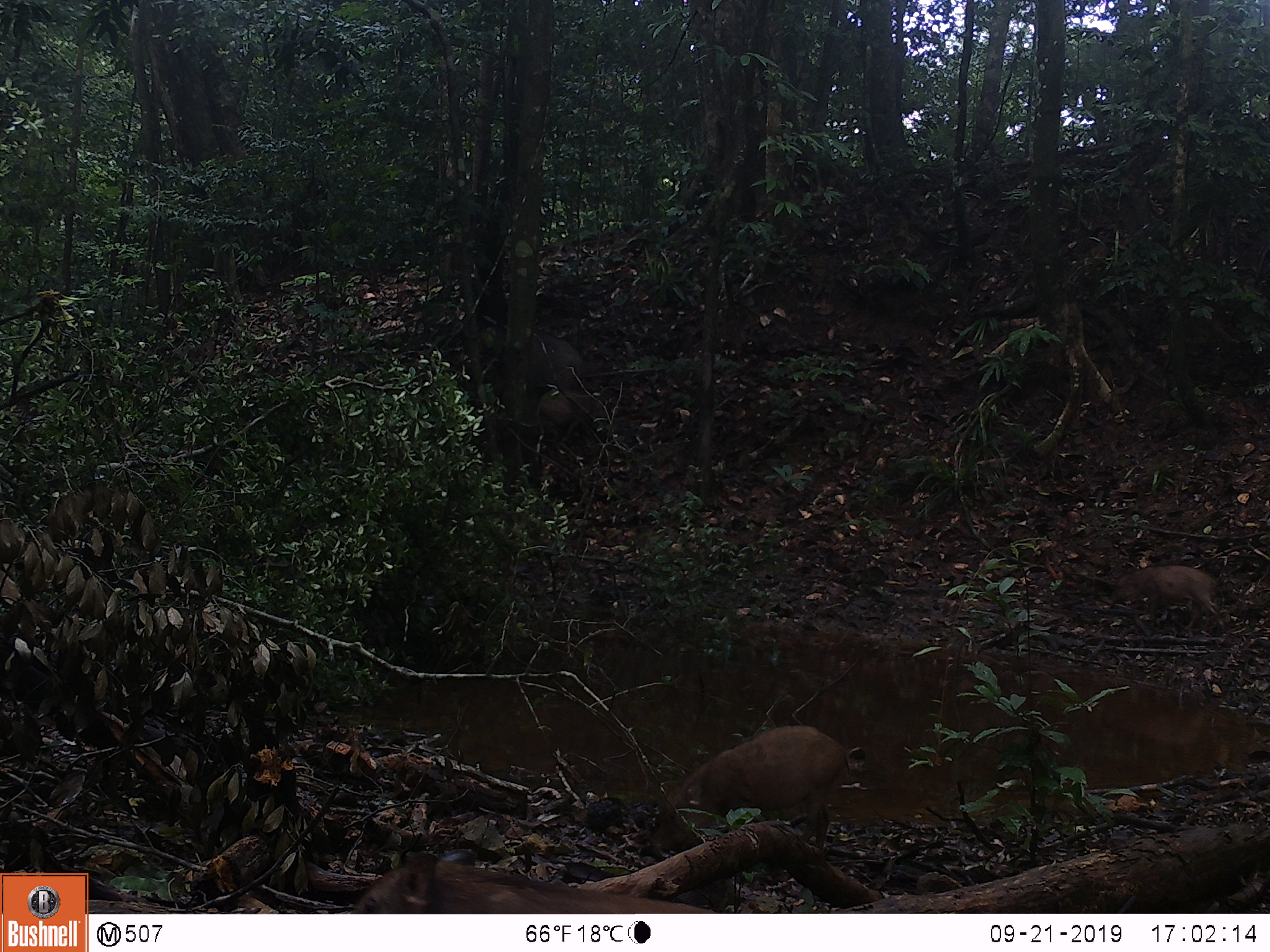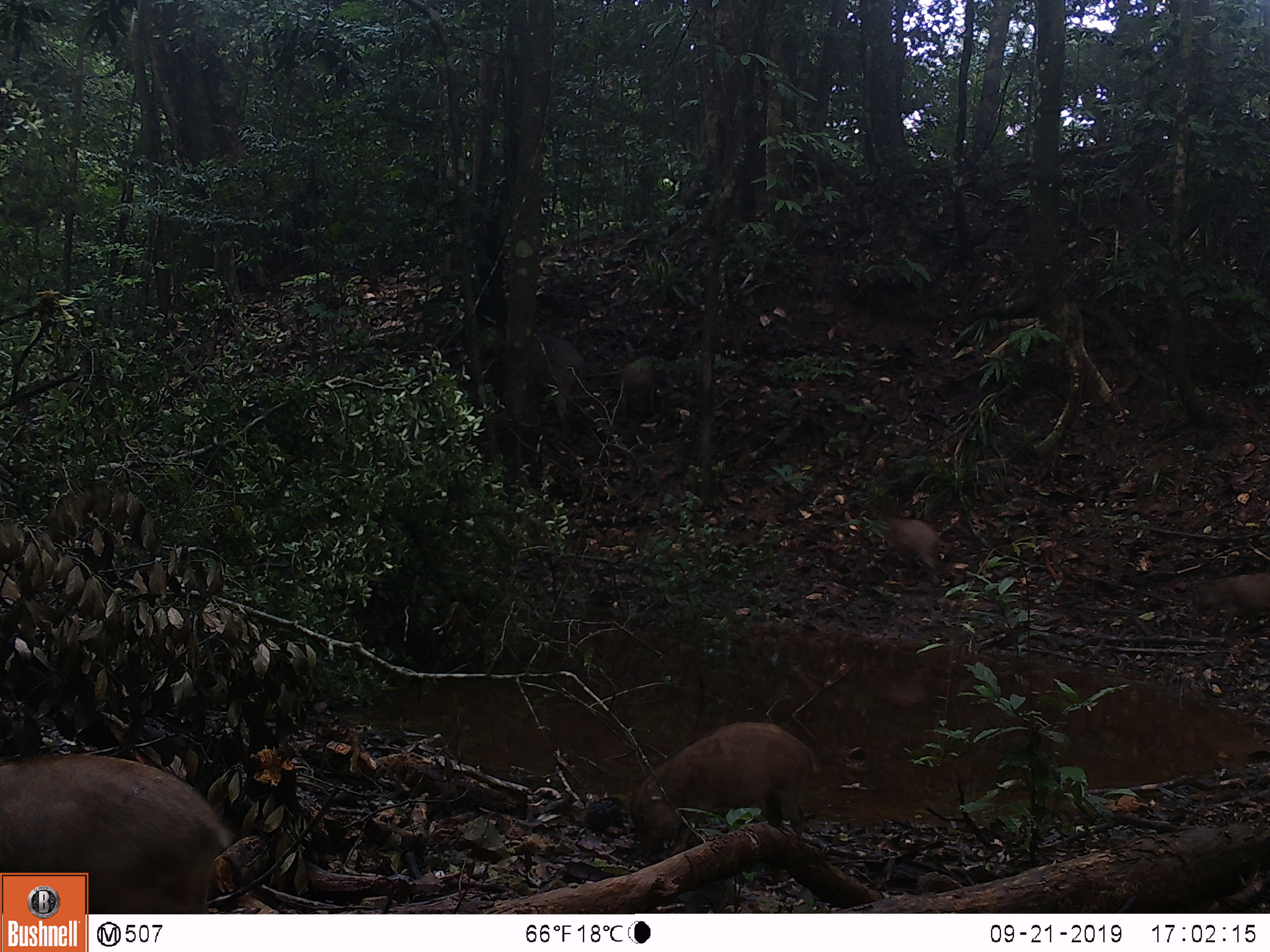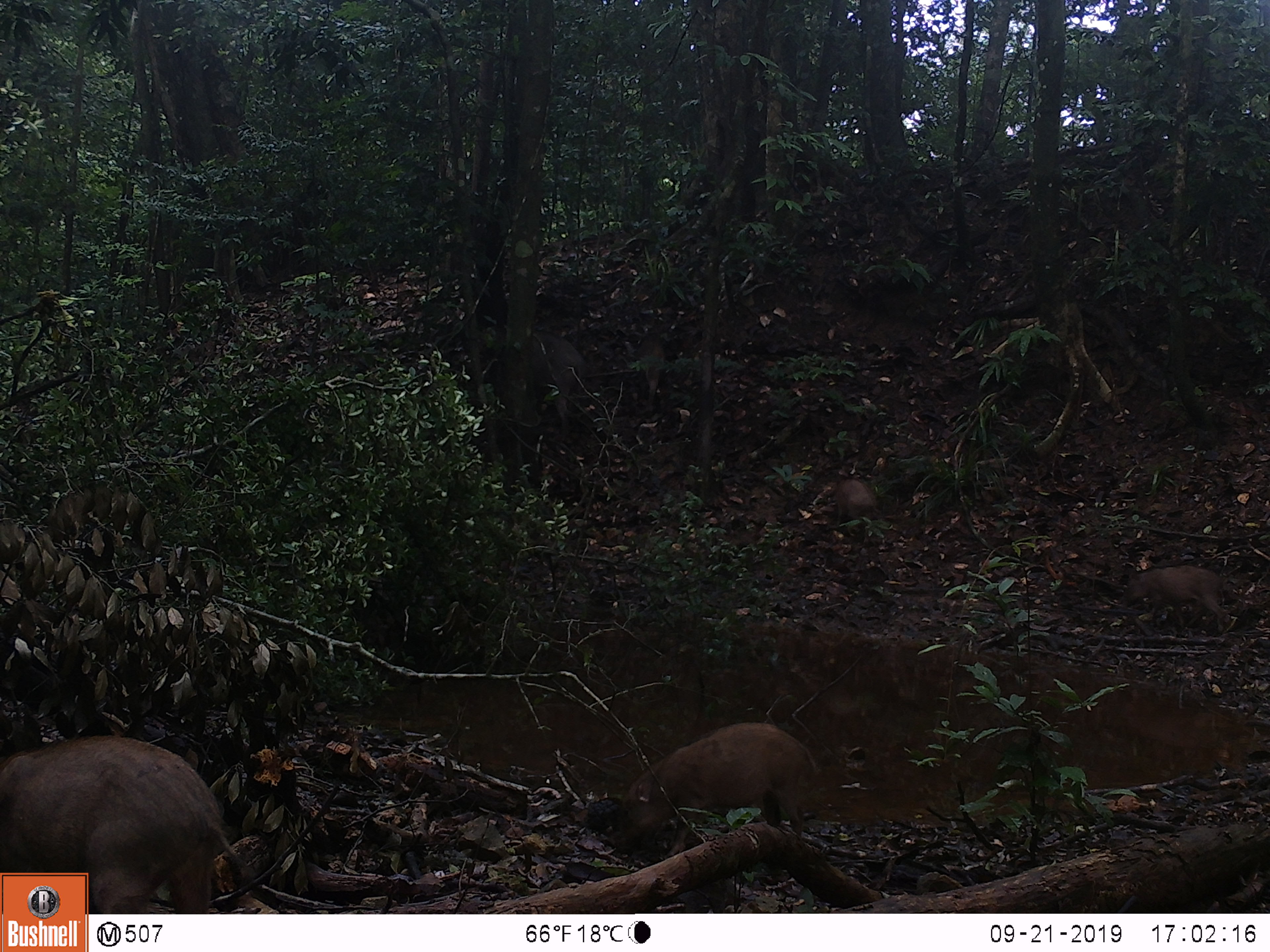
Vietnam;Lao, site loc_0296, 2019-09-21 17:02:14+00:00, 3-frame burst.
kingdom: Animalia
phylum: Chordata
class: Mammalia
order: Artiodactyla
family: Suidae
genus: Sus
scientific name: Sus scrofa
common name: eurasian wild pig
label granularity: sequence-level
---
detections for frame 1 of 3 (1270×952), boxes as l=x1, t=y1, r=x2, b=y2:
eurasian wild pig: l=646, t=725, r=851, b=855; l=351, t=849, r=714, b=914; l=1102, t=564, r=1225, b=633; l=537, t=389, r=612, b=441; l=529, t=331, r=586, b=390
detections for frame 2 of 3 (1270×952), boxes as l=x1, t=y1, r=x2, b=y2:
eurasian wild pig: l=0, t=754, r=230, b=913; l=629, t=720, r=821, b=860; l=485, t=325, r=584, b=442; l=1189, t=571, r=1270, b=633; l=876, t=514, r=943, b=582; l=618, t=354, r=659, b=427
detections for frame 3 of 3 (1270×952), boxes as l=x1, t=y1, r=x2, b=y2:
eurasian wild pig: l=0, t=735, r=255, b=914; l=618, t=722, r=816, b=859; l=479, t=324, r=587, b=426; l=1117, t=565, r=1227, b=637; l=634, t=332, r=680, b=411; l=835, t=470, r=882, b=526